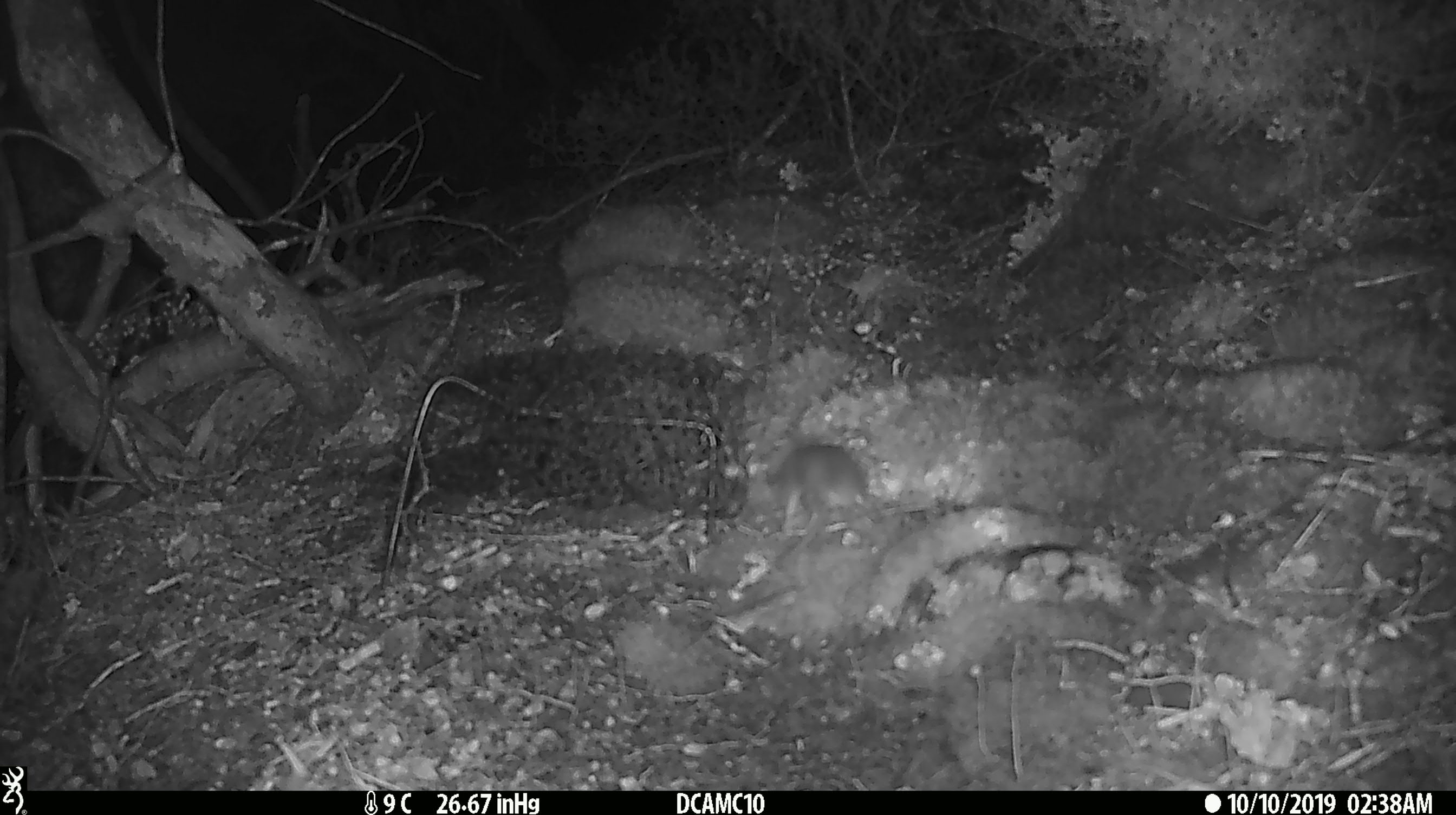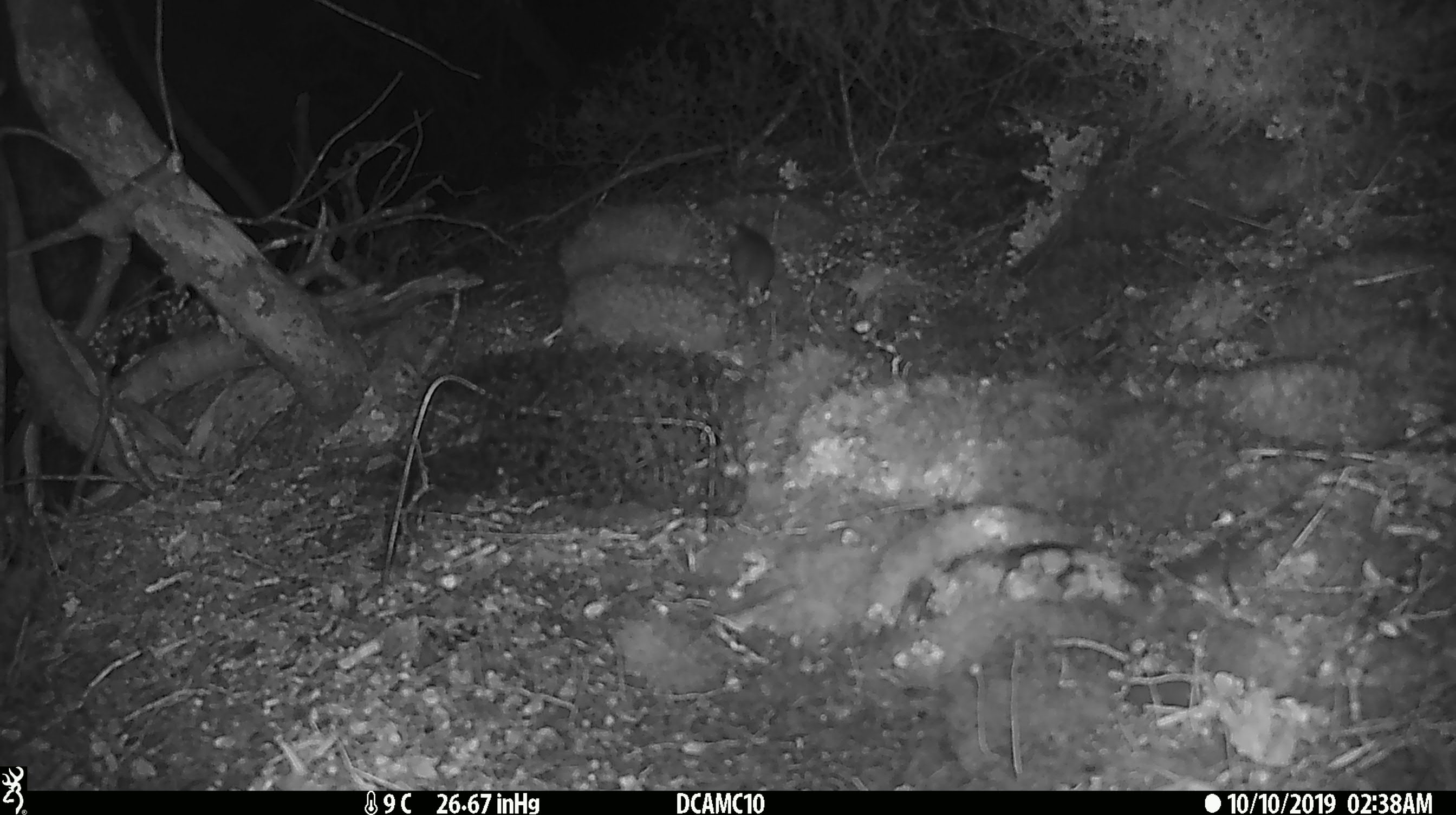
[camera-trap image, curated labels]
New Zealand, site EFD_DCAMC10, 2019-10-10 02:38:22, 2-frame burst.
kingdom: Animalia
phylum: Chordata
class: Mammalia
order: Rodentia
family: Muridae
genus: Mus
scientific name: Mus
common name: mouse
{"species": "mouse (Mus)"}